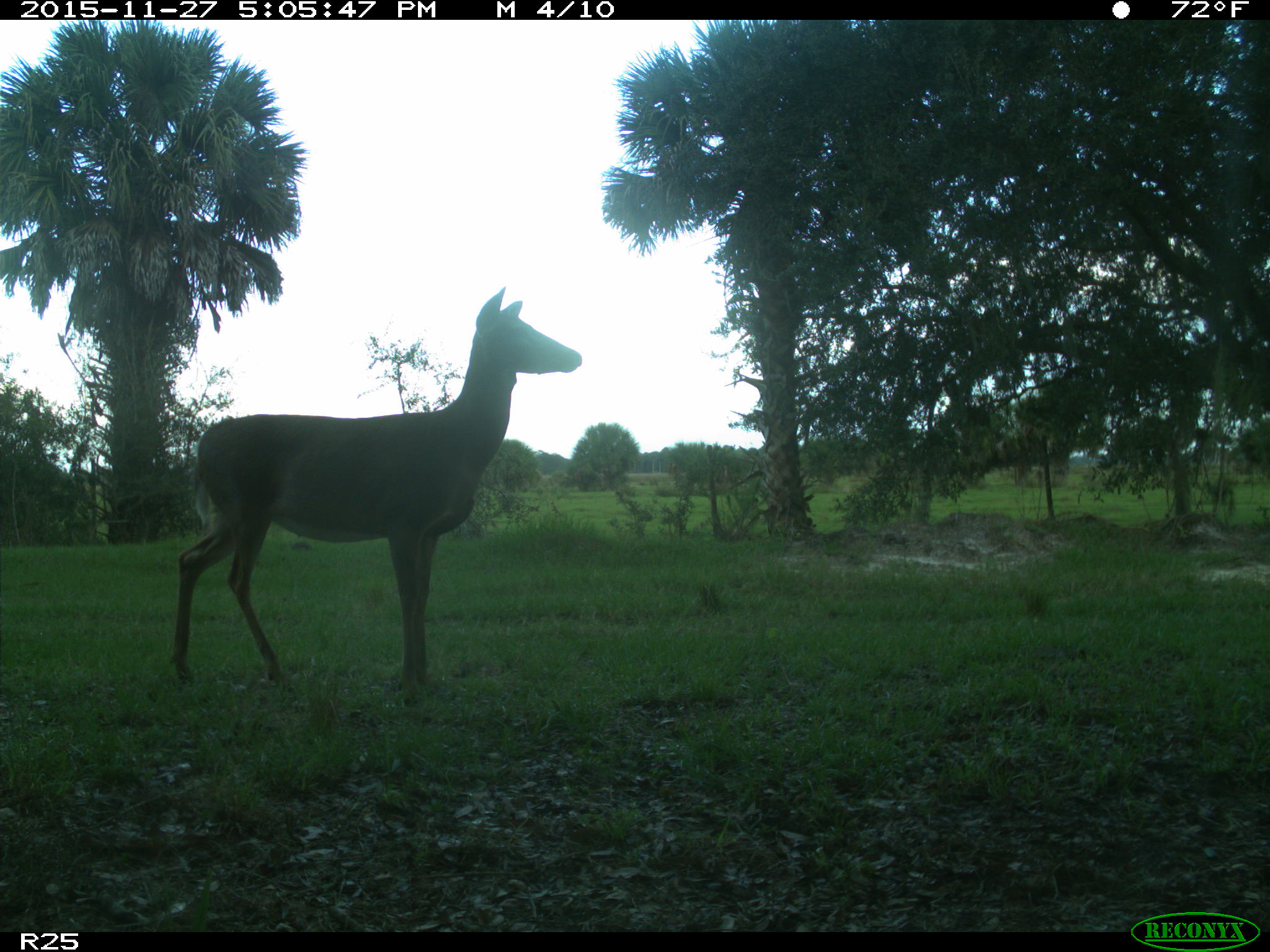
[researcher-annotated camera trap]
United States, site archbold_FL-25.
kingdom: Animalia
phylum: Chordata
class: Mammalia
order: Artiodactyla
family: Cervidae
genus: Odocoileus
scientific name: Odocoileus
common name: deer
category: unidentified deer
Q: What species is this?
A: Unidentified deer (deer) (Odocoileus).